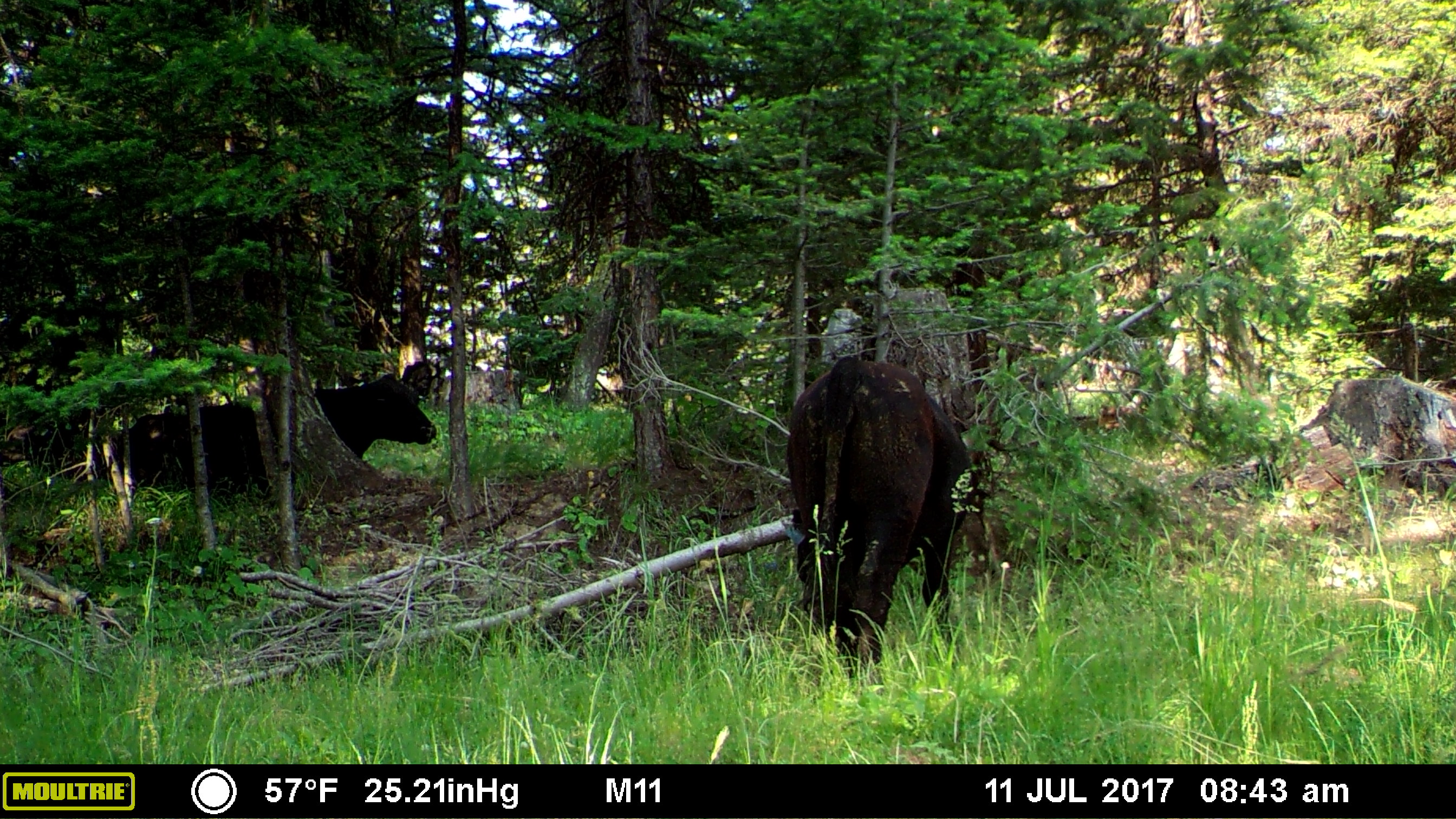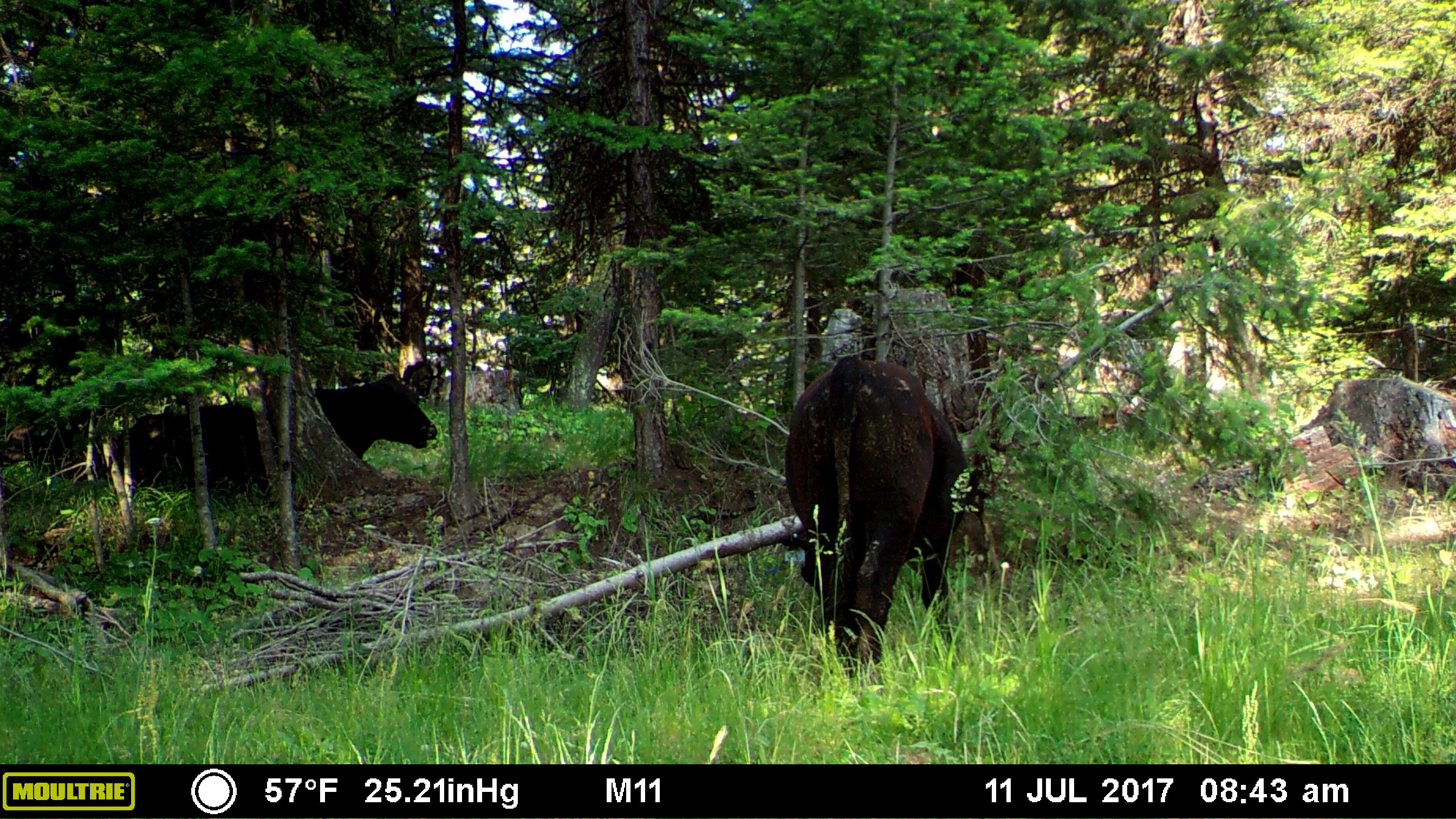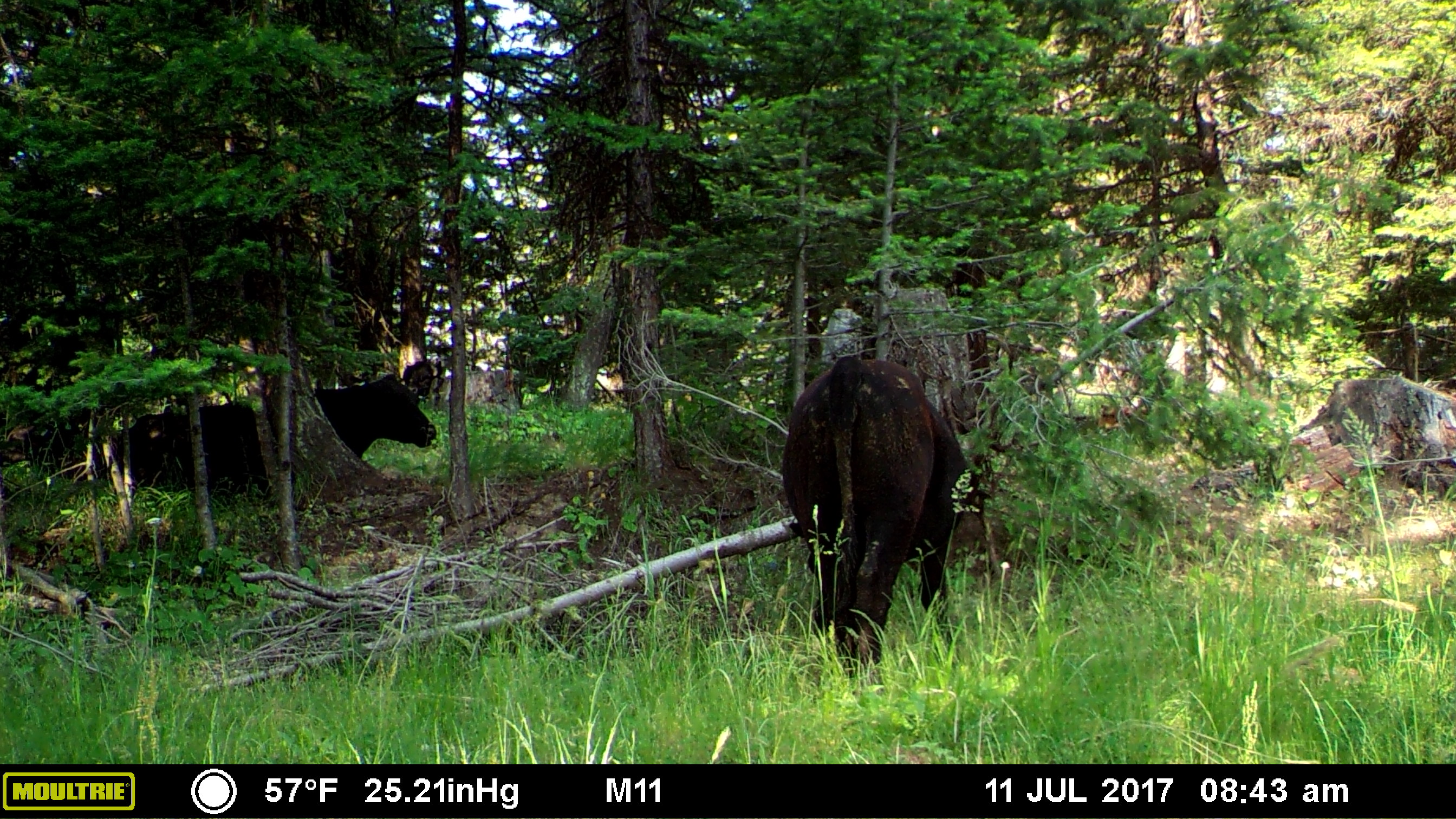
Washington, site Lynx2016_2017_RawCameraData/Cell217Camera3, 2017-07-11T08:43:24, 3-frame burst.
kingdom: Animalia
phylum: Chordata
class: Mammalia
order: Artiodactyla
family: Bovidae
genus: Bos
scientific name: Bos taurus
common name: domestic cattle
Domestic cattle (Bos taurus). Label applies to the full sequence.